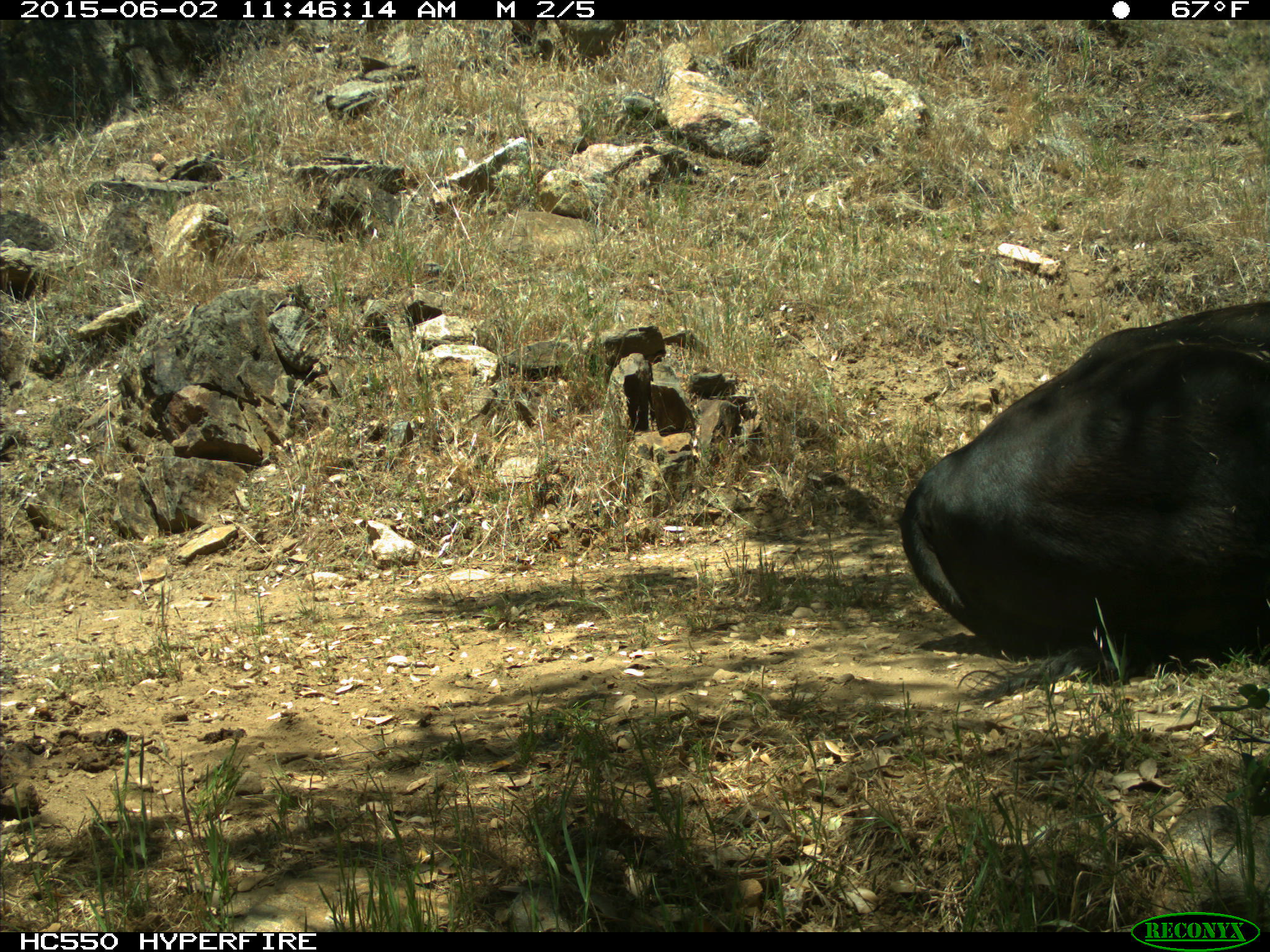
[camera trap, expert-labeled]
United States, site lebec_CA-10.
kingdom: Animalia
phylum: Chordata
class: Mammalia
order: Artiodactyla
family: Bovidae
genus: Bos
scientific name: Bos taurus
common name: domestic cow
Bos taurus (domestic cow).